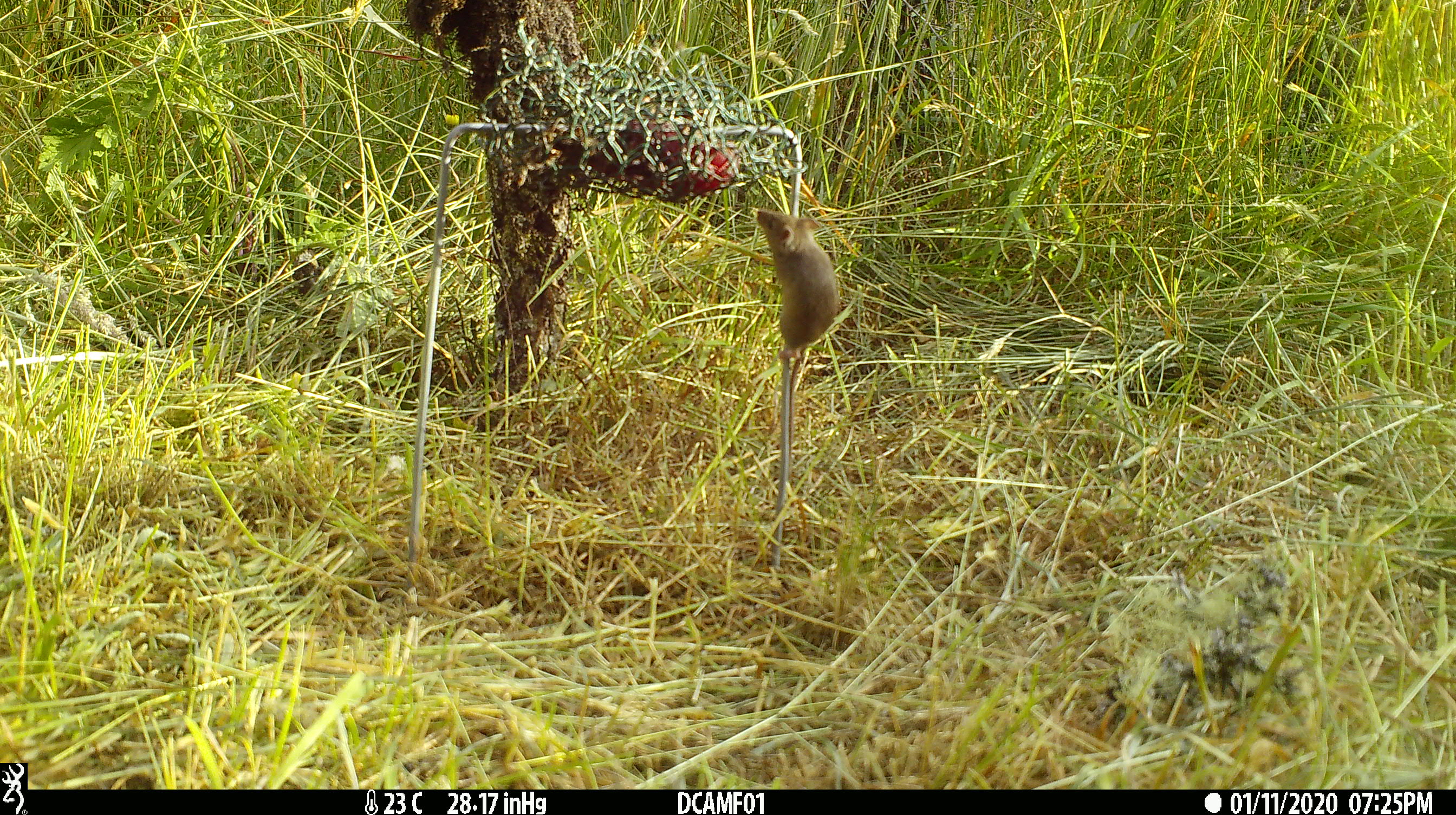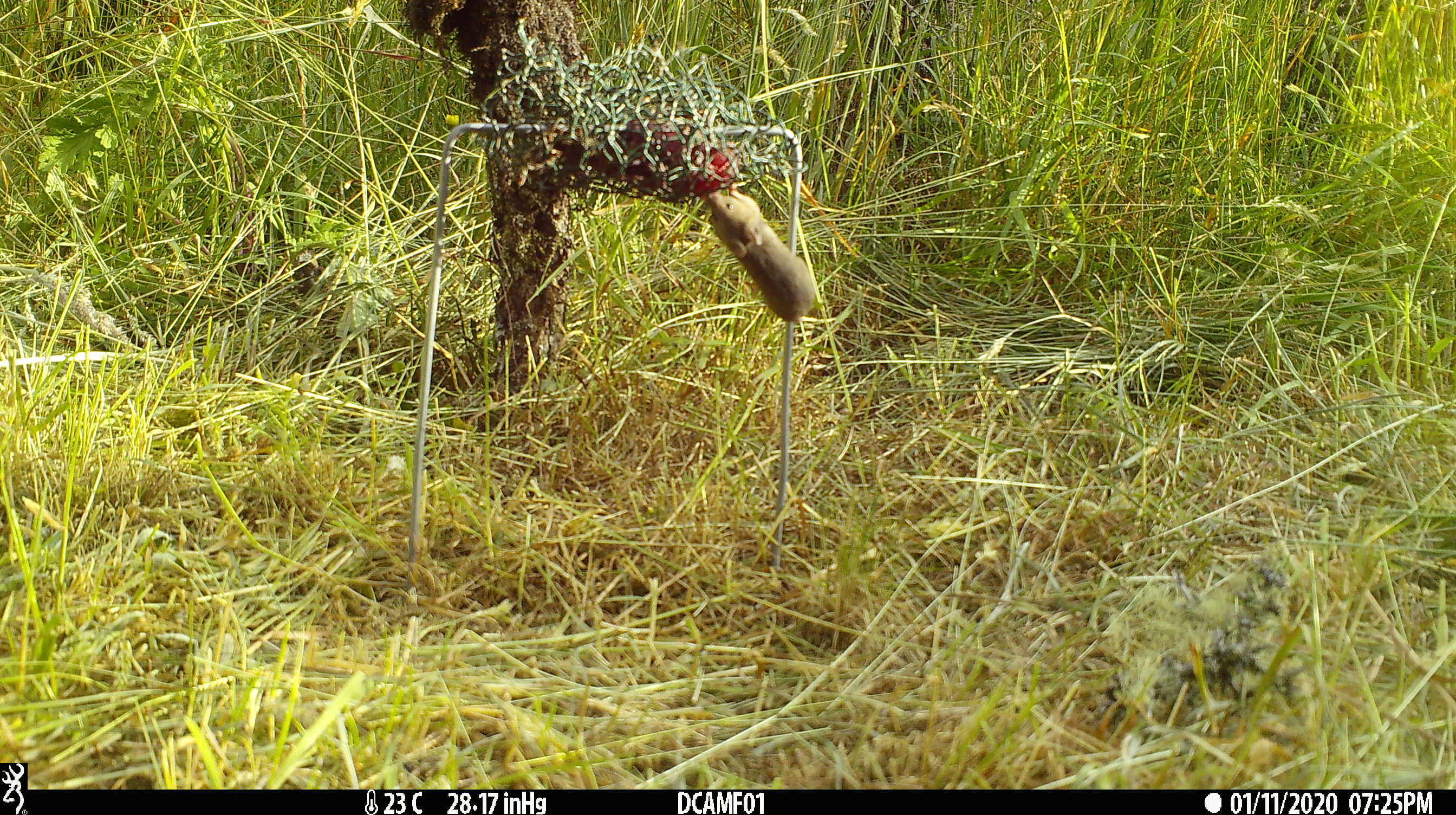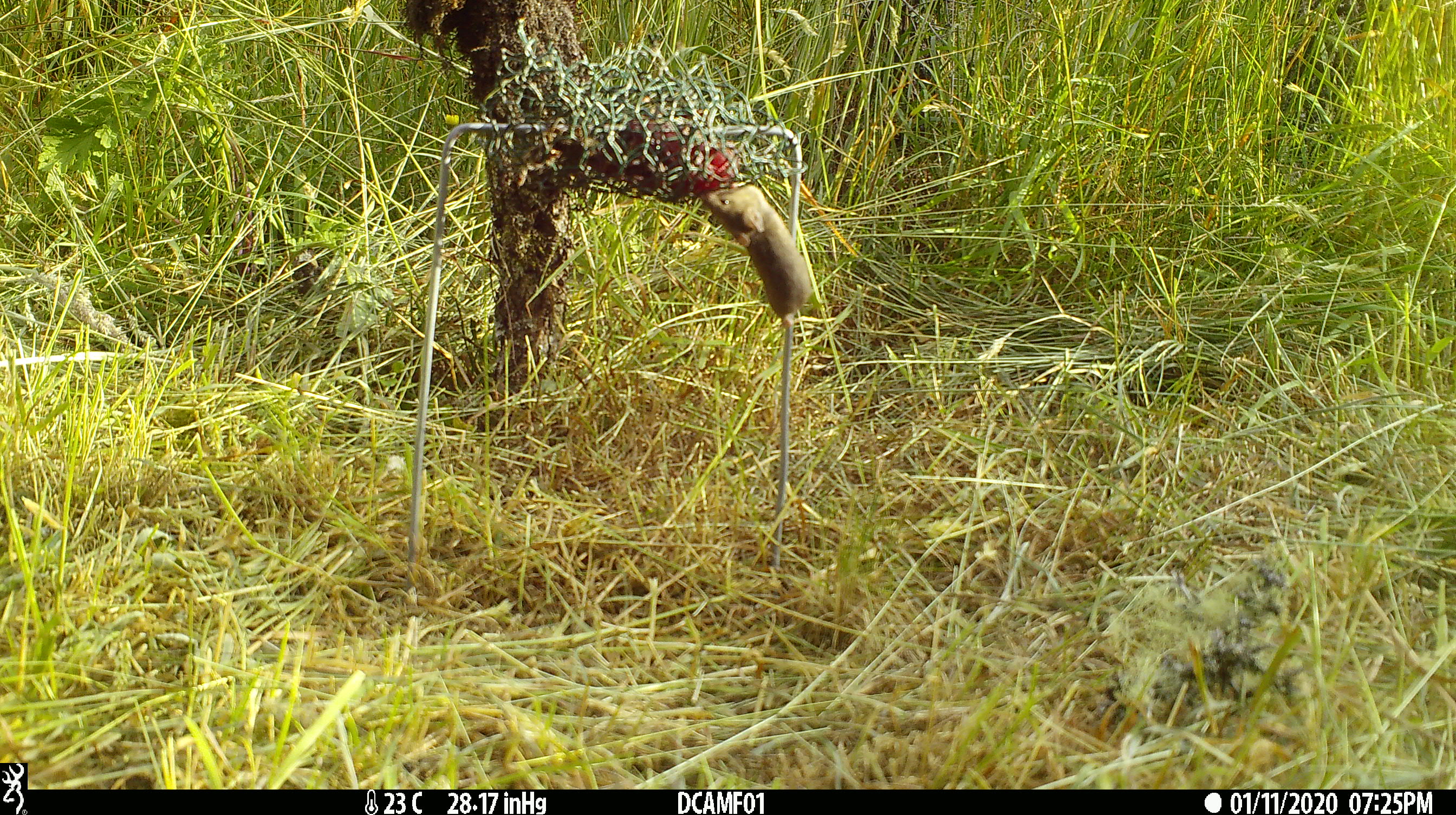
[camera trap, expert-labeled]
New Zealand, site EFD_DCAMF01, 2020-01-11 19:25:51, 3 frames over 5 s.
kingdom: Animalia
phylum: Chordata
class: Mammalia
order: Rodentia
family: Muridae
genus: Mus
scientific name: Mus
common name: mouse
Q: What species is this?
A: Mouse (Mus).